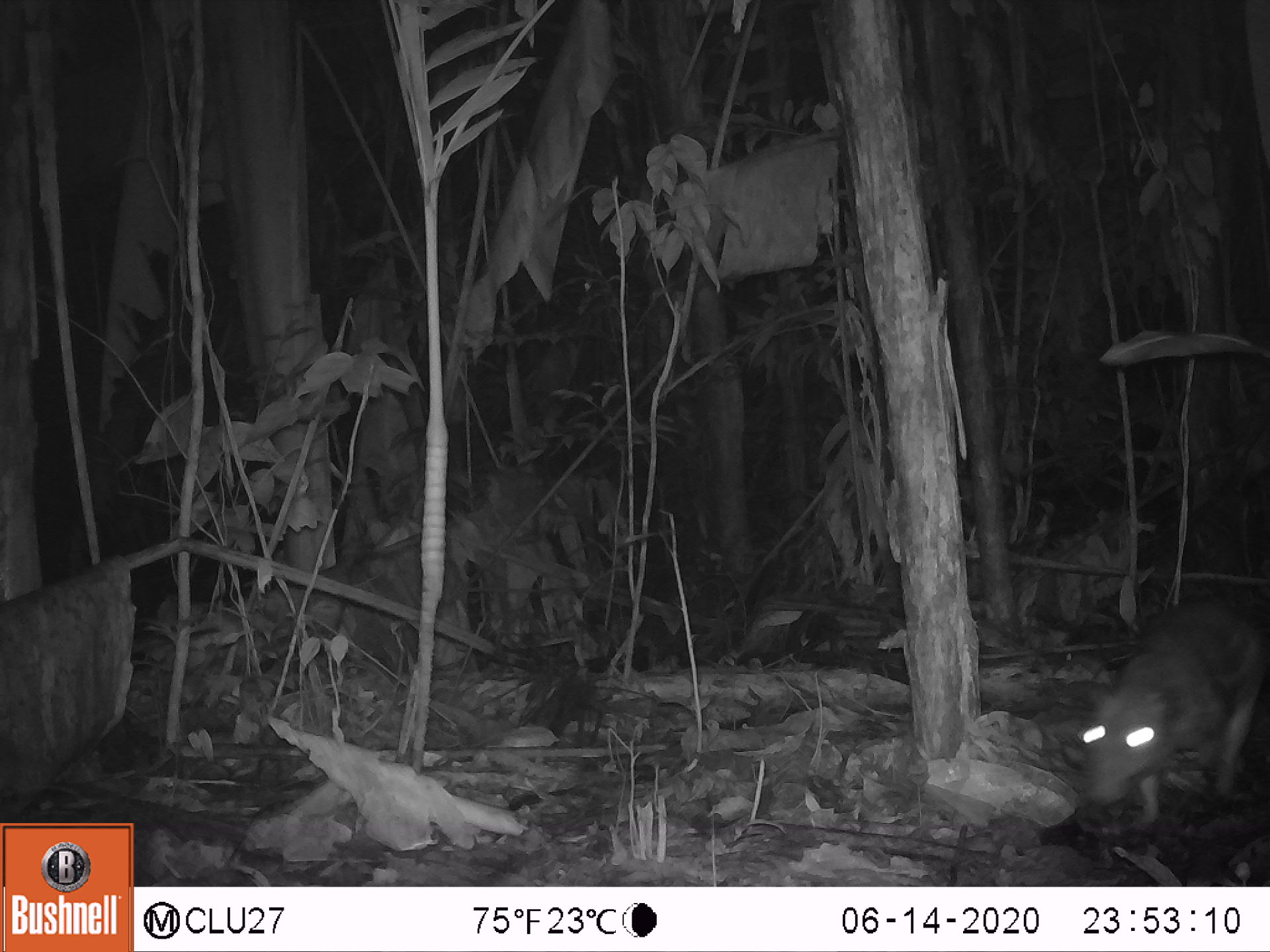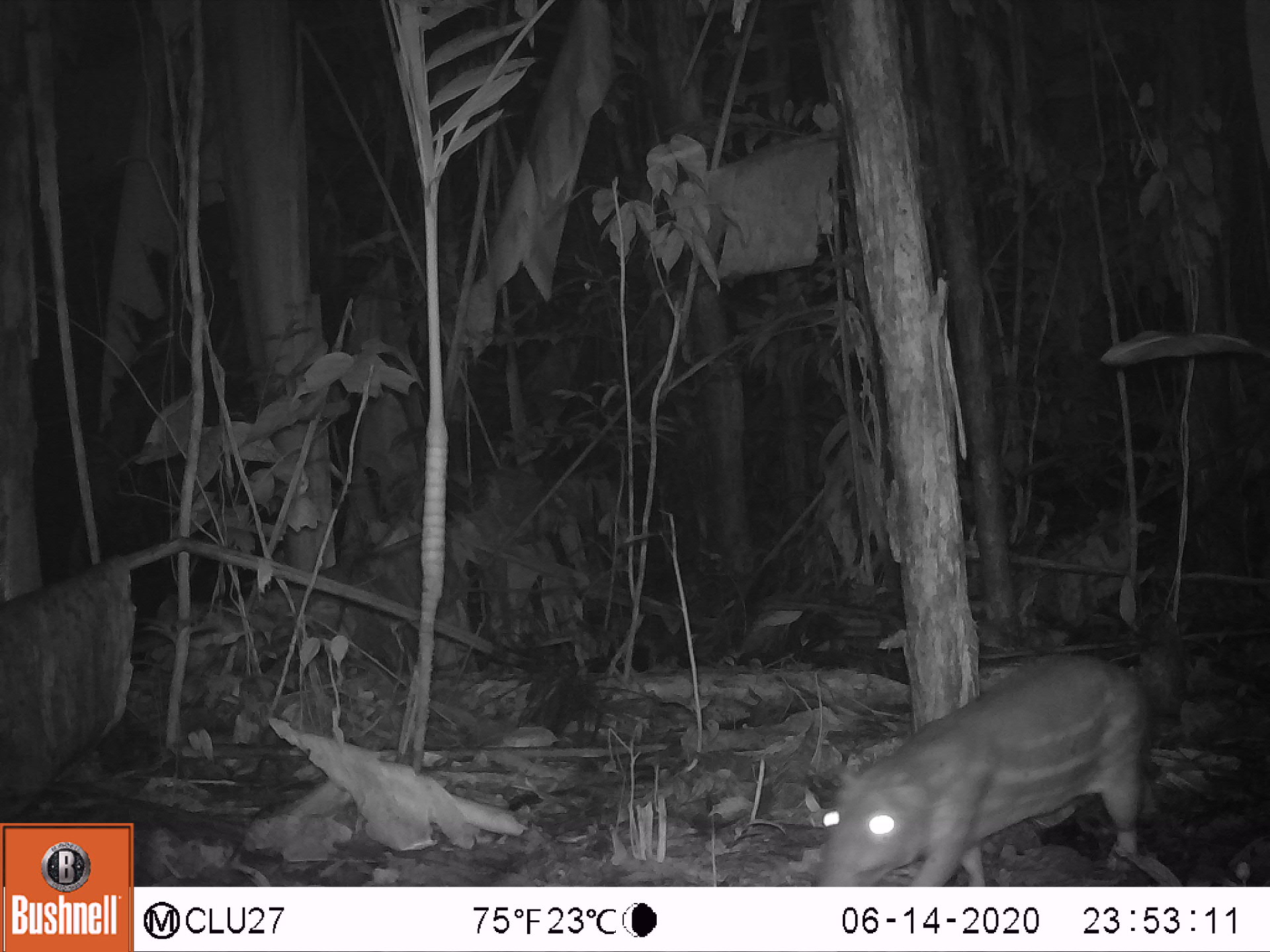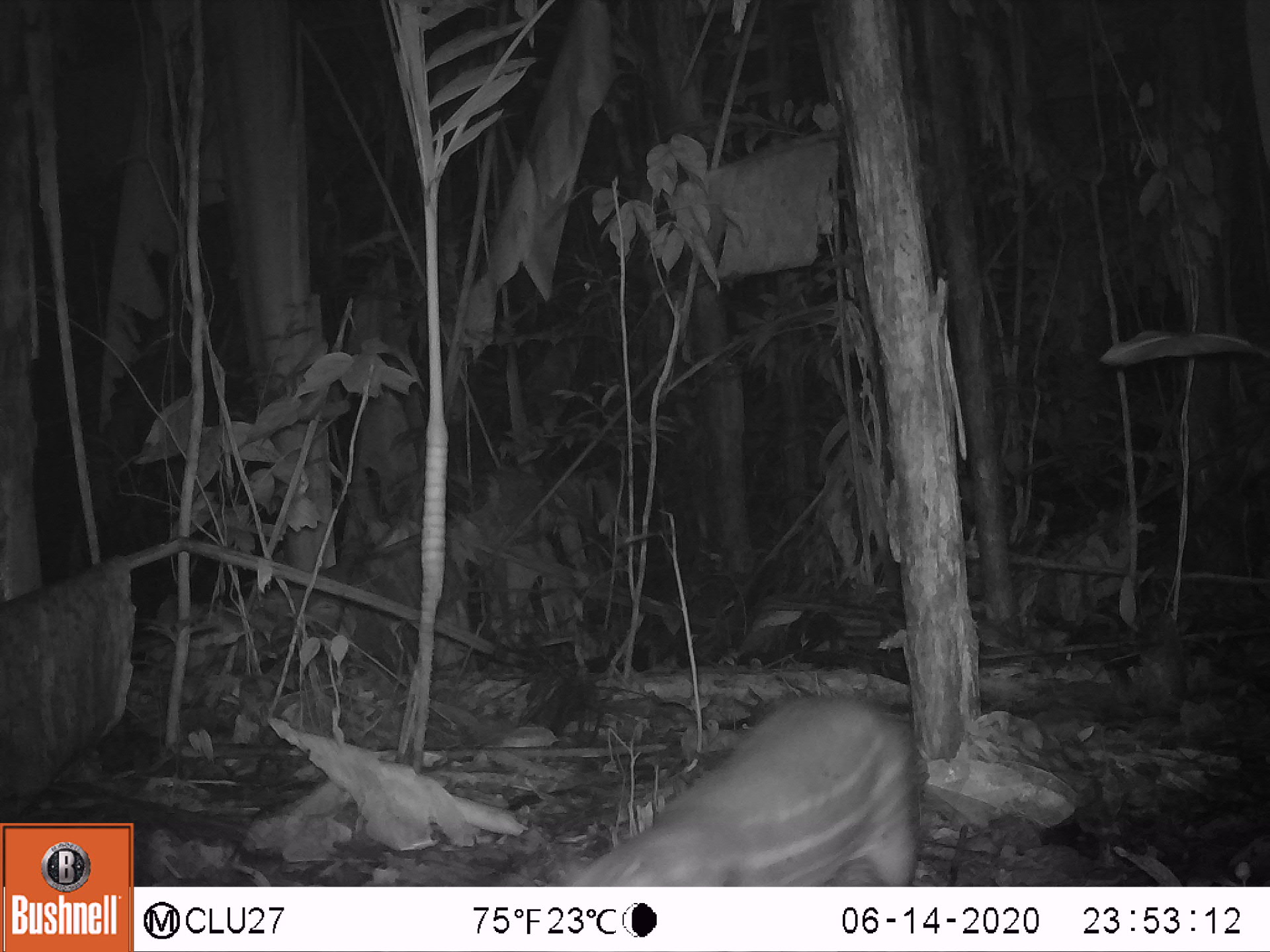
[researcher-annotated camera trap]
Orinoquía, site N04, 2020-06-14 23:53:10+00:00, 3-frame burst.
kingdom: Animalia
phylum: Chordata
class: Mammalia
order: Rodentia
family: Cuniculidae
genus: Cuniculus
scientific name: Cuniculus paca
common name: spotted paca